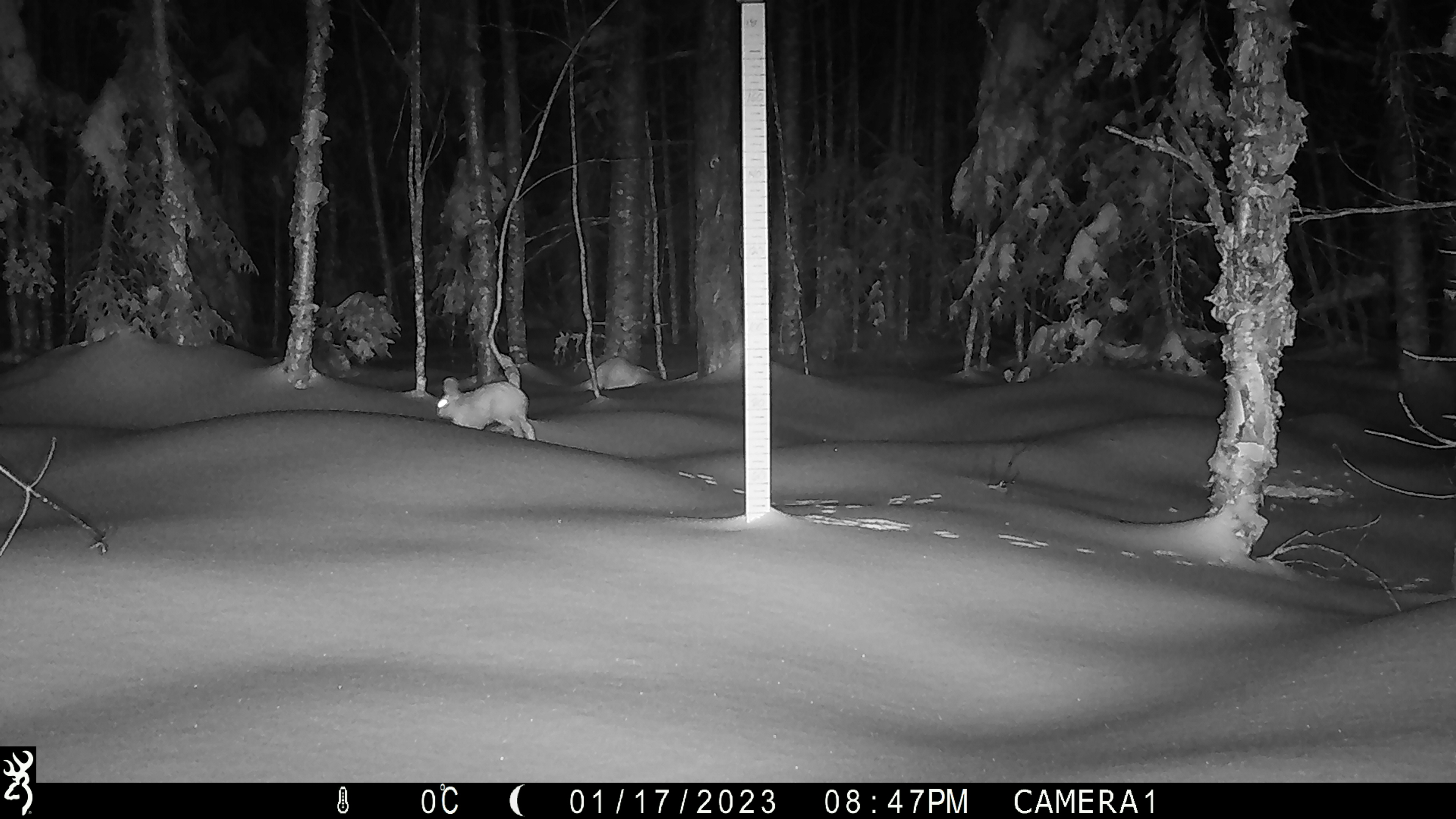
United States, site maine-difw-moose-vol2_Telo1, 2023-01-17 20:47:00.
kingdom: Animalia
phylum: Chordata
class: Mammalia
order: Lagomorpha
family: Leporidae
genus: Lepus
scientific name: Lepus americanus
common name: snowshoe hare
Snowshoe hare (Lepus americanus).